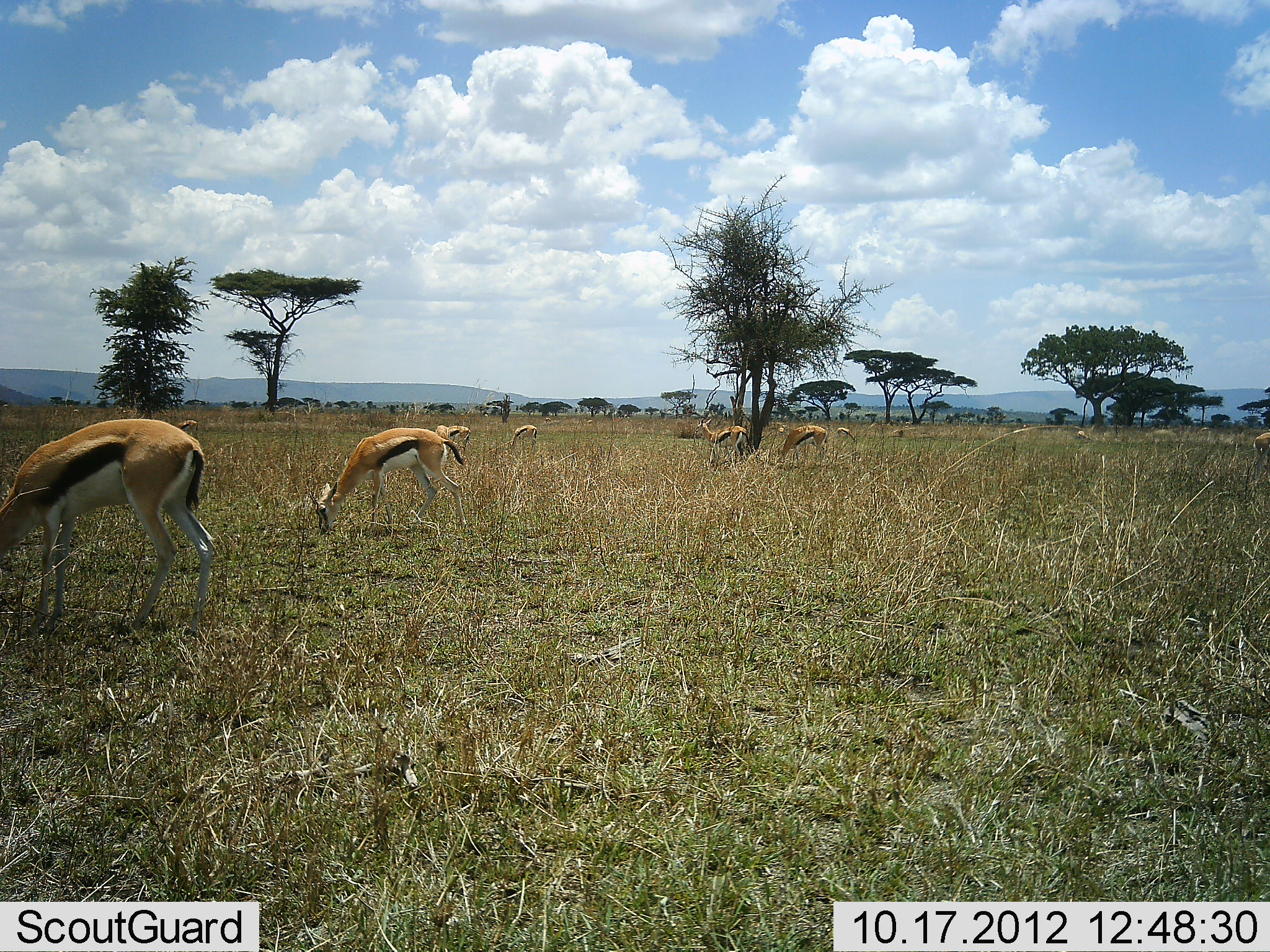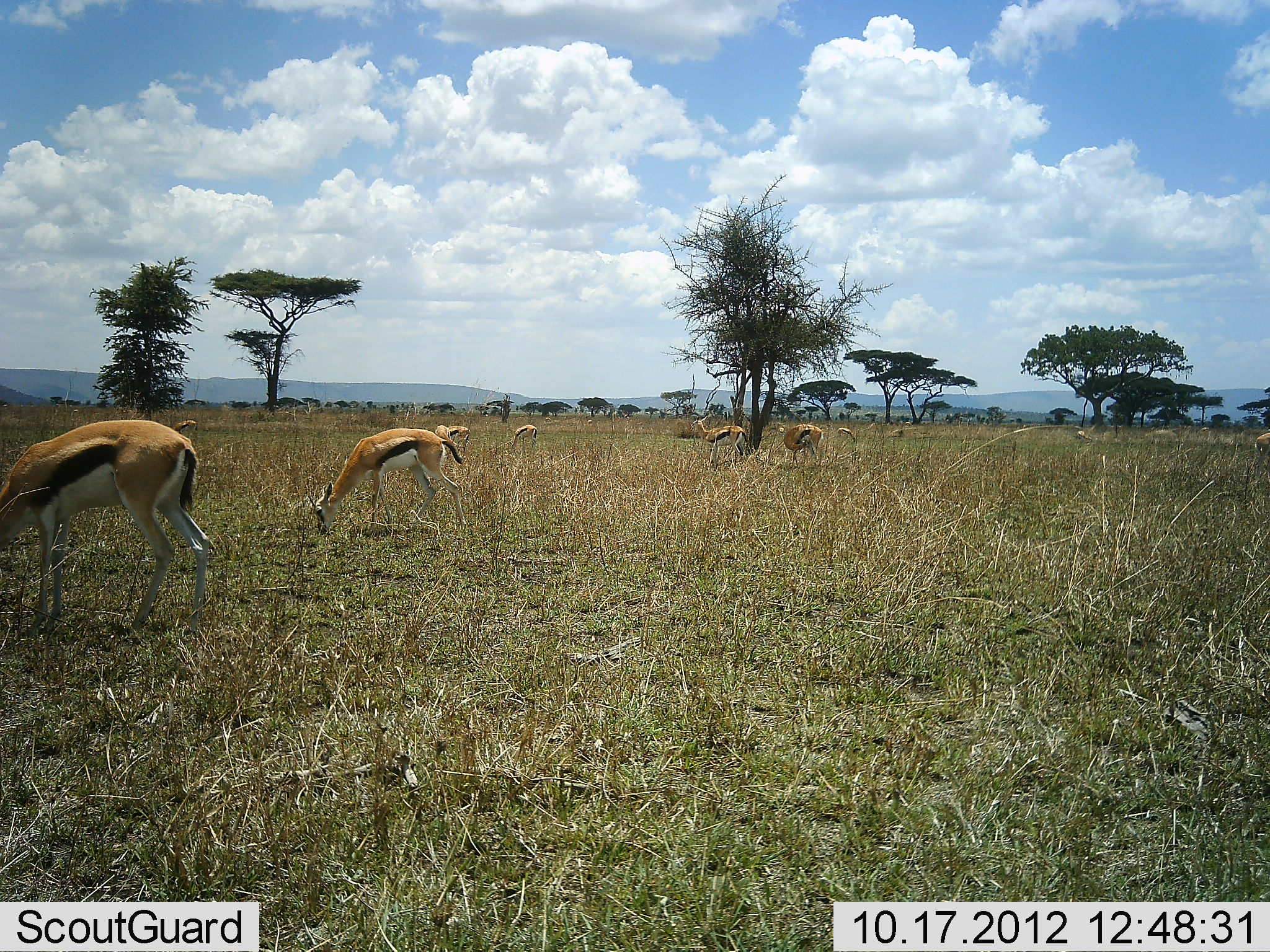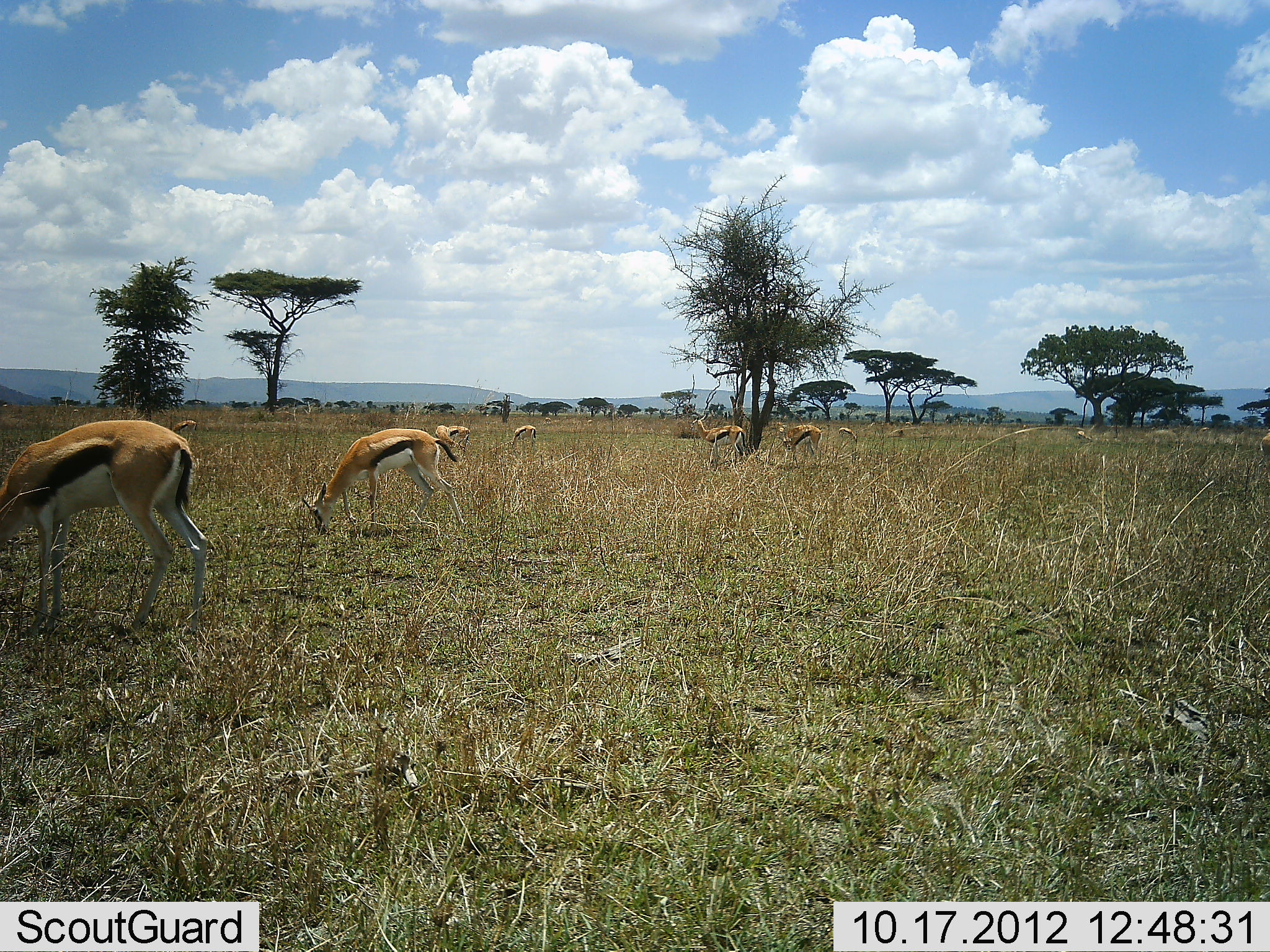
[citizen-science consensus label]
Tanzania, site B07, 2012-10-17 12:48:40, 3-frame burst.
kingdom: Animalia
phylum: Chordata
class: Mammalia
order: Artiodactyla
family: Bovidae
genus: Eudorcas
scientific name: Eudorcas thomsonii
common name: thomson's gazelle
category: gazellethomsons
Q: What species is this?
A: Gazellethomsons (thomson's gazelle) (Eudorcas thomsonii).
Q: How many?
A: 11-50.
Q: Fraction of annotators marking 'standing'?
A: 30%.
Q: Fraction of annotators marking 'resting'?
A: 0%.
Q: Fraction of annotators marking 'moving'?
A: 10%.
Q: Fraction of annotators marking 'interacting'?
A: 0%.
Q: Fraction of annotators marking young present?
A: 10%.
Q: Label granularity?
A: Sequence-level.